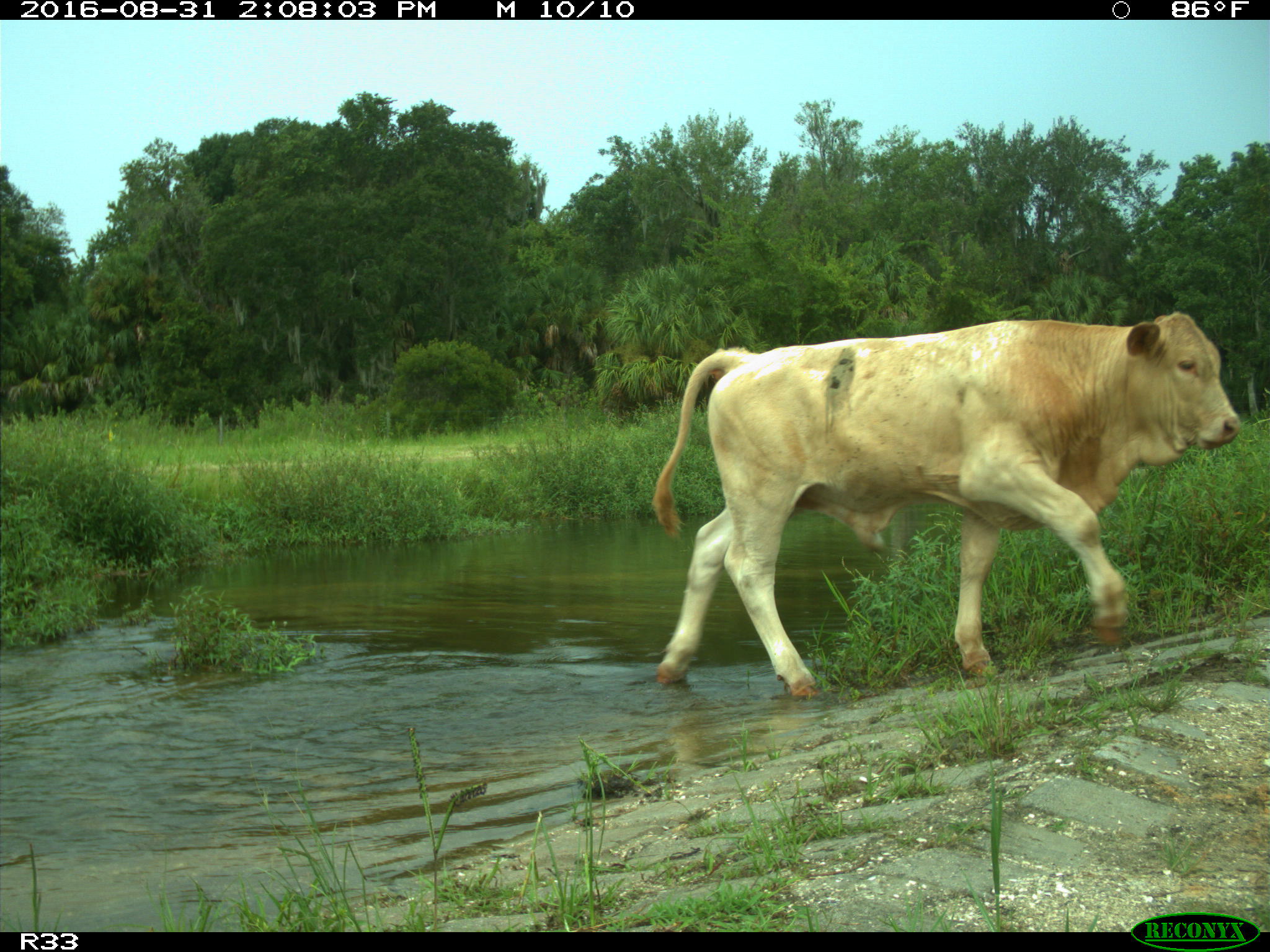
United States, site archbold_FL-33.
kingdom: Animalia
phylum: Chordata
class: Mammalia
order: Artiodactyla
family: Bovidae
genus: Bos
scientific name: Bos taurus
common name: domestic cow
Bos taurus (domestic cow).